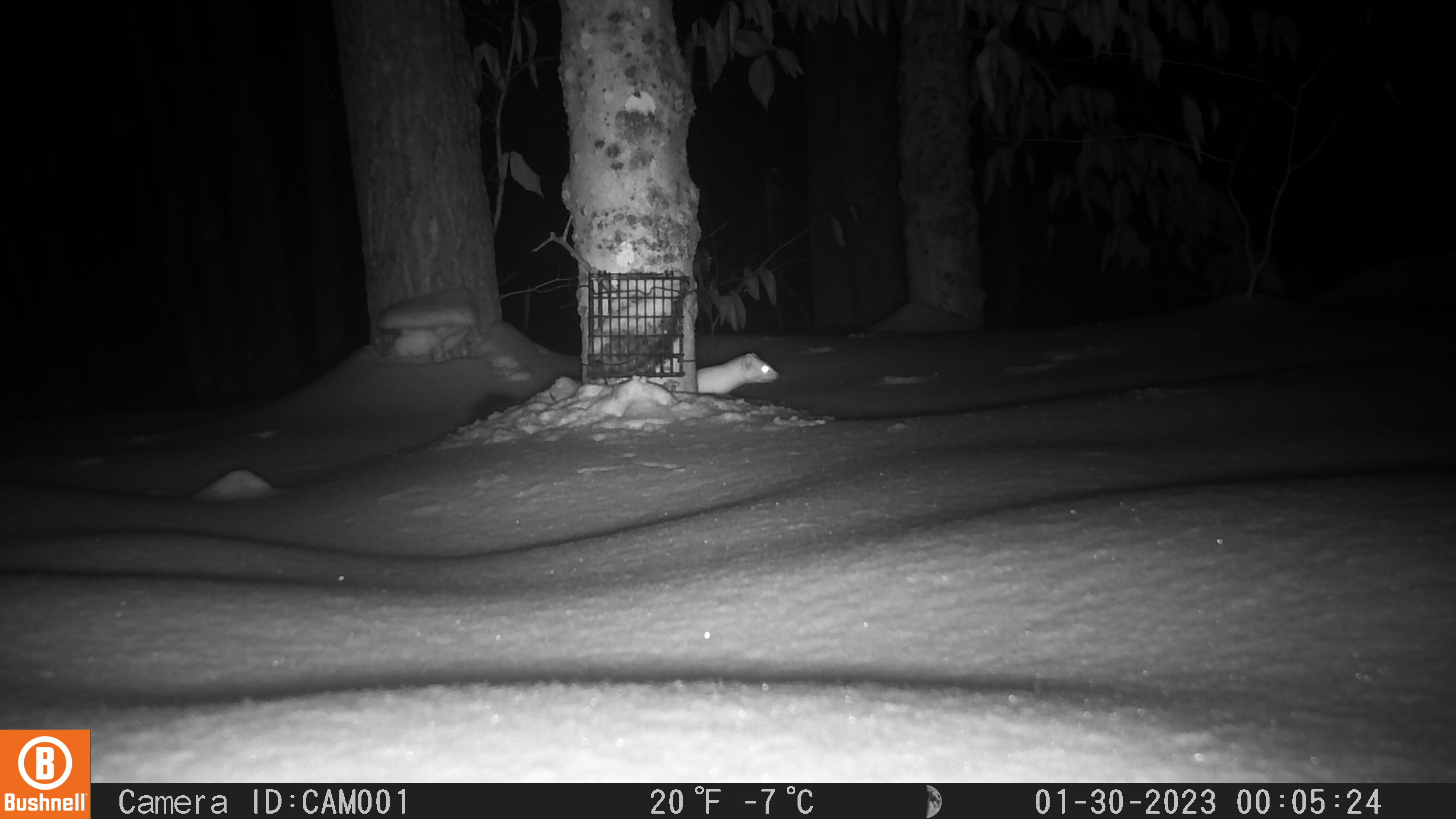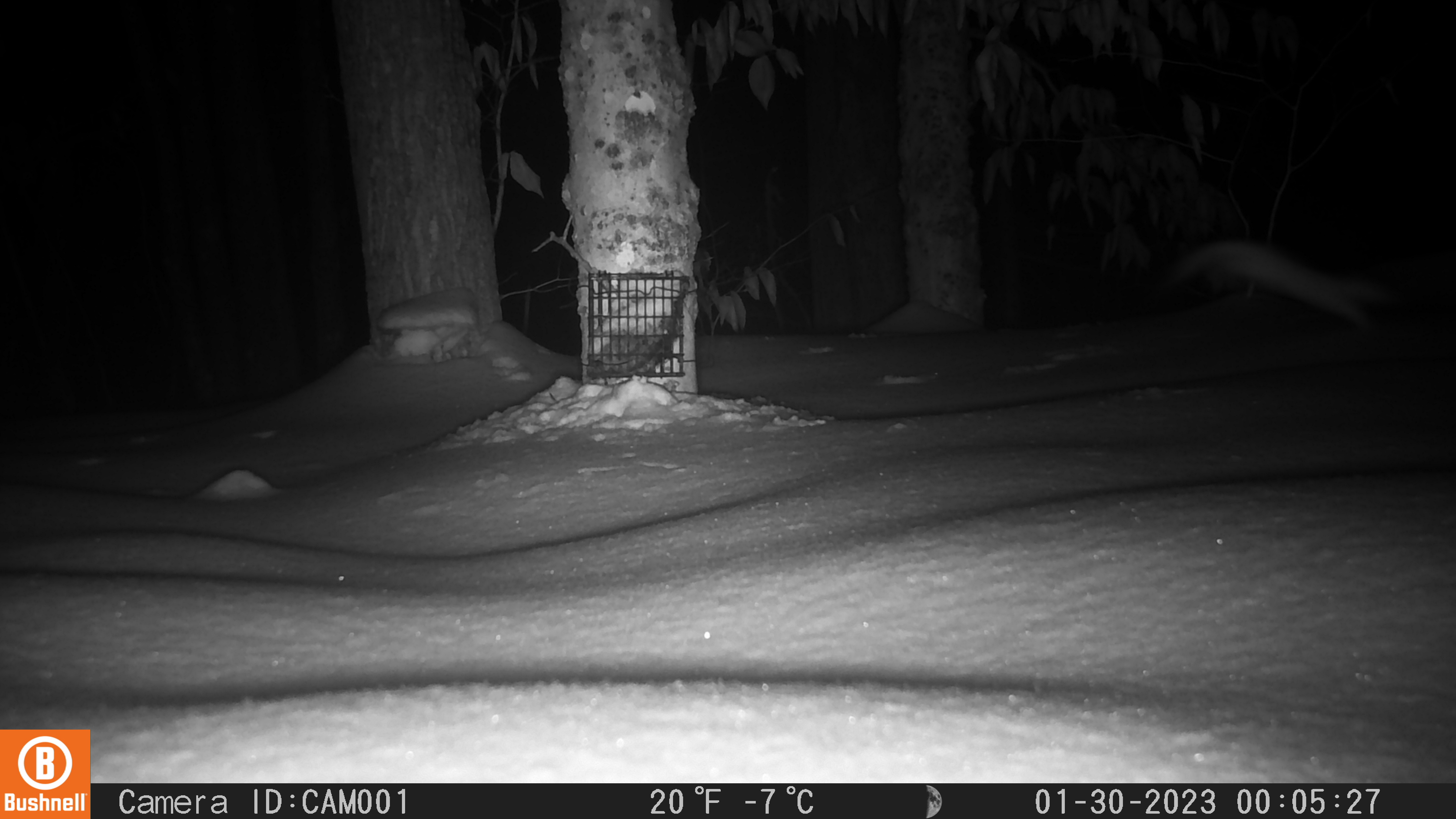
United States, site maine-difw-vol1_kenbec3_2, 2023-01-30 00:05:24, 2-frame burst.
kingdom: Animalia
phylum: Chordata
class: Mammalia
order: Carnivora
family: Mustelidae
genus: Neogale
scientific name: Neogale frenata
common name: long-tailed weasel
Long-tailed weasel (Neogale frenata).